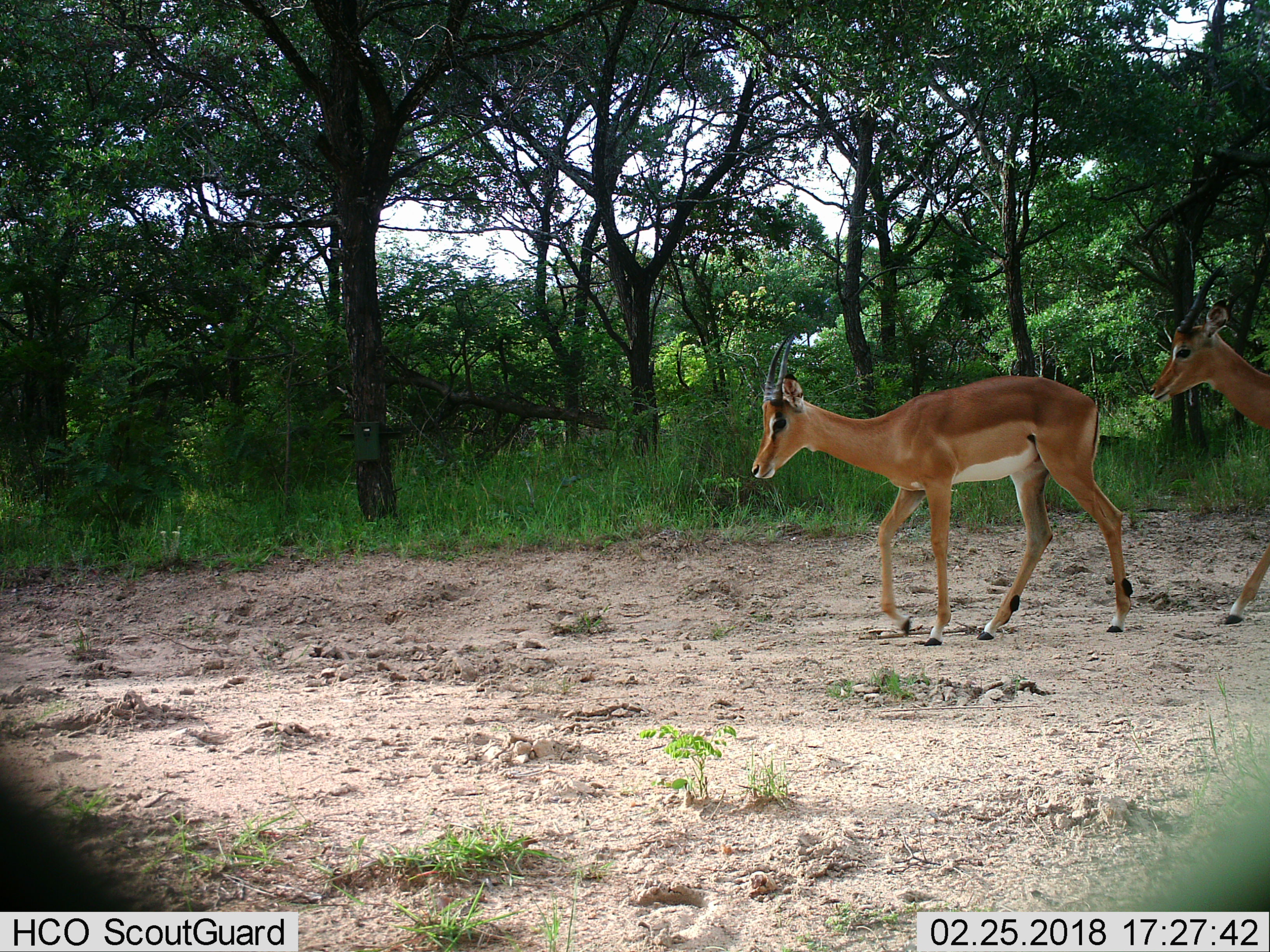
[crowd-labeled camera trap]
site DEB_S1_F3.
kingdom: Animalia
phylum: Chordata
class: Mammalia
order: Artiodactyla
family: Bovidae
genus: Aepyceros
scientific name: Aepyceros melampus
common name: impala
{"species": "impala (Aepyceros melampus)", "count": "2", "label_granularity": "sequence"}